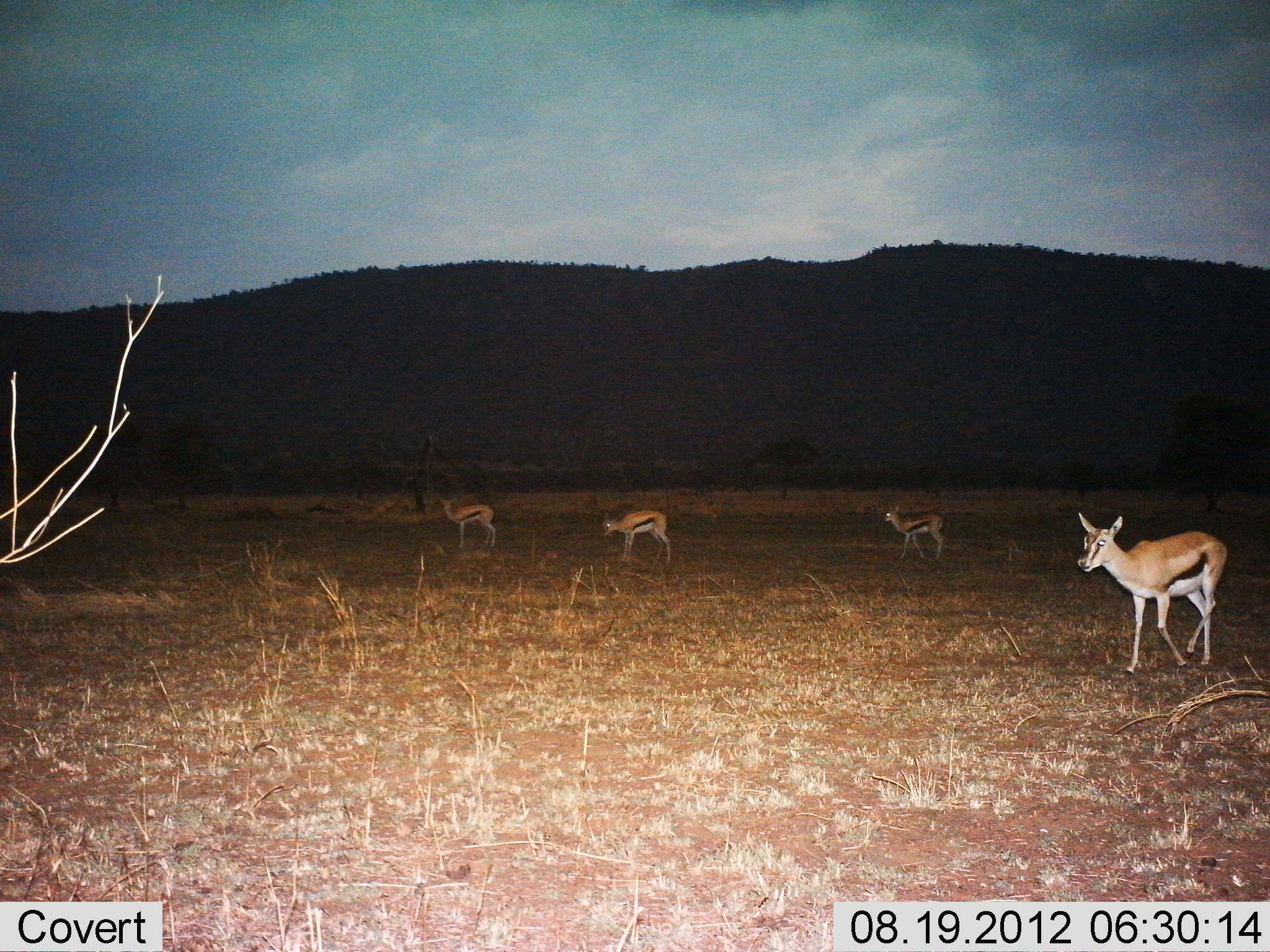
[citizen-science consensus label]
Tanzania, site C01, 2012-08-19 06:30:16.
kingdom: Animalia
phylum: Chordata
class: Mammalia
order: Artiodactyla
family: Bovidae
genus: Eudorcas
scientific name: Eudorcas thomsonii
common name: thomson's gazelle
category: gazellethomsons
Gazellethomsons (thomson's gazelle) (Eudorcas thomsonii), count 4. Behavior (volunteer vote fractions): standing 90%, resting 0%, moving 50%, interacting 0%. Young present (vote fraction): 0%. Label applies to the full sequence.